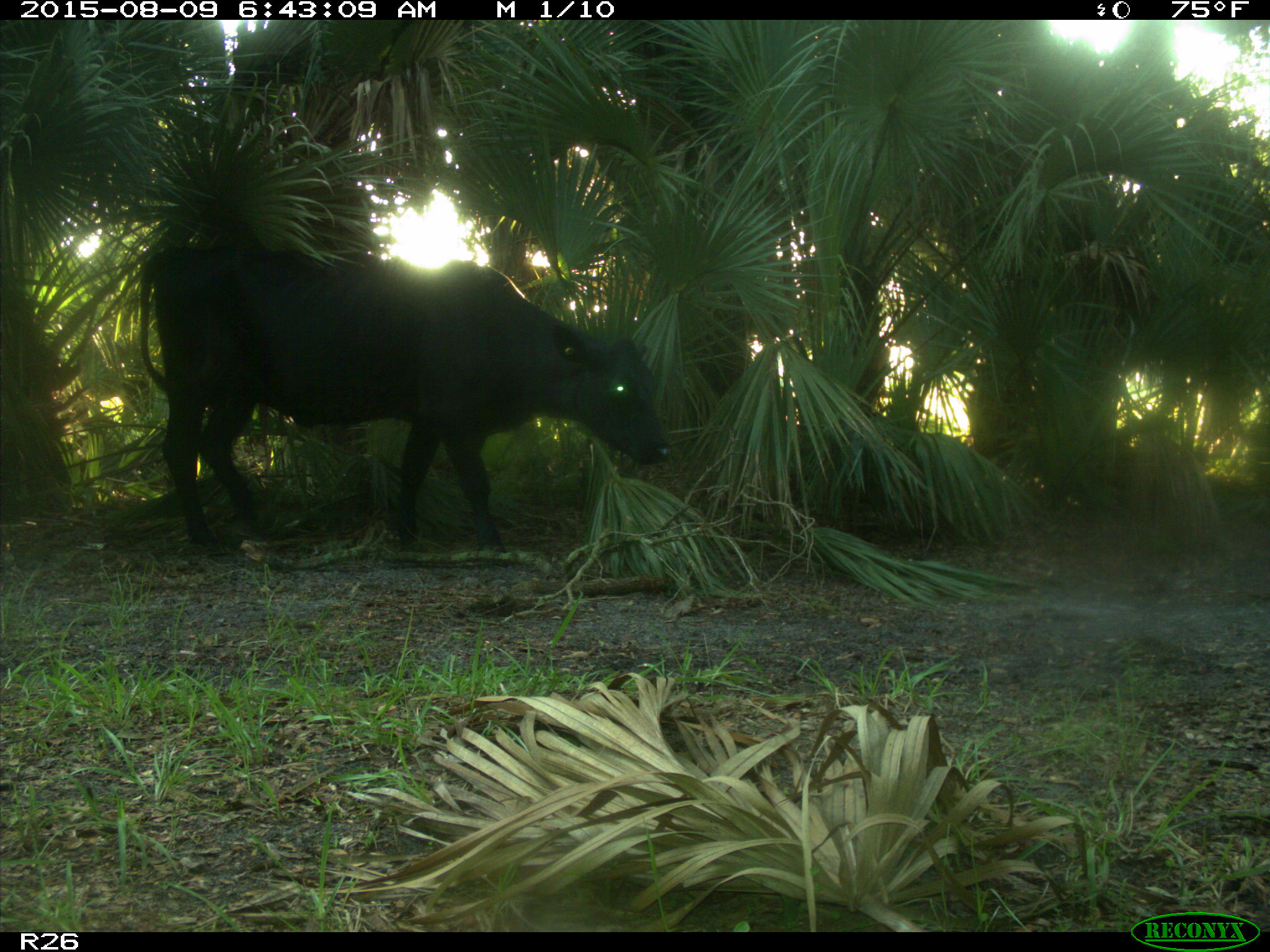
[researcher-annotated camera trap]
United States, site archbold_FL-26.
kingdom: Animalia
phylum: Chordata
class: Mammalia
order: Artiodactyla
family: Bovidae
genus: Bos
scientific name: Bos taurus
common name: domestic cow